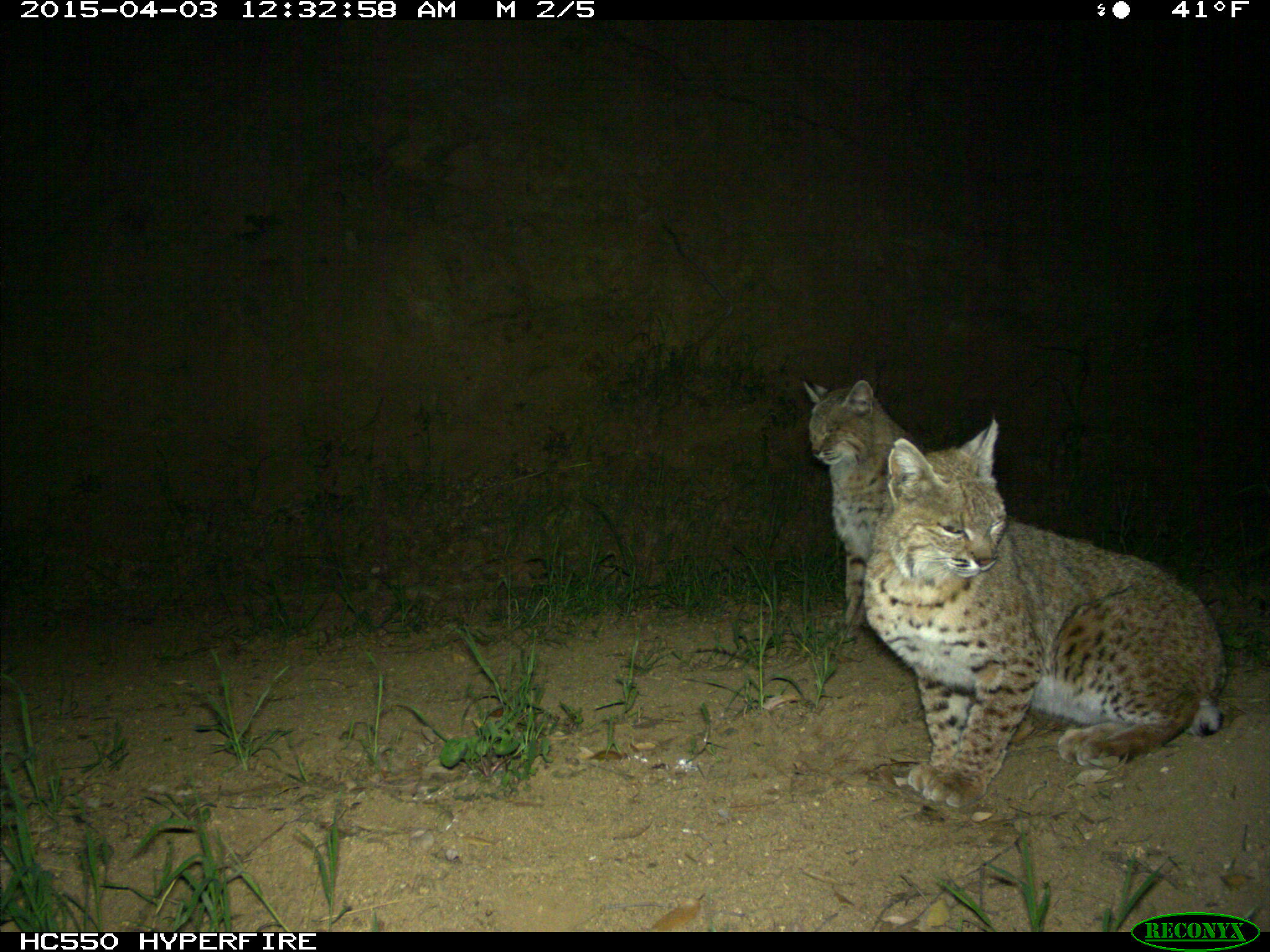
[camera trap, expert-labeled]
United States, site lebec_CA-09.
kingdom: Animalia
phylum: Chordata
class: Mammalia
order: Carnivora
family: Felidae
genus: Lynx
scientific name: Lynx rufus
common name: bobcat